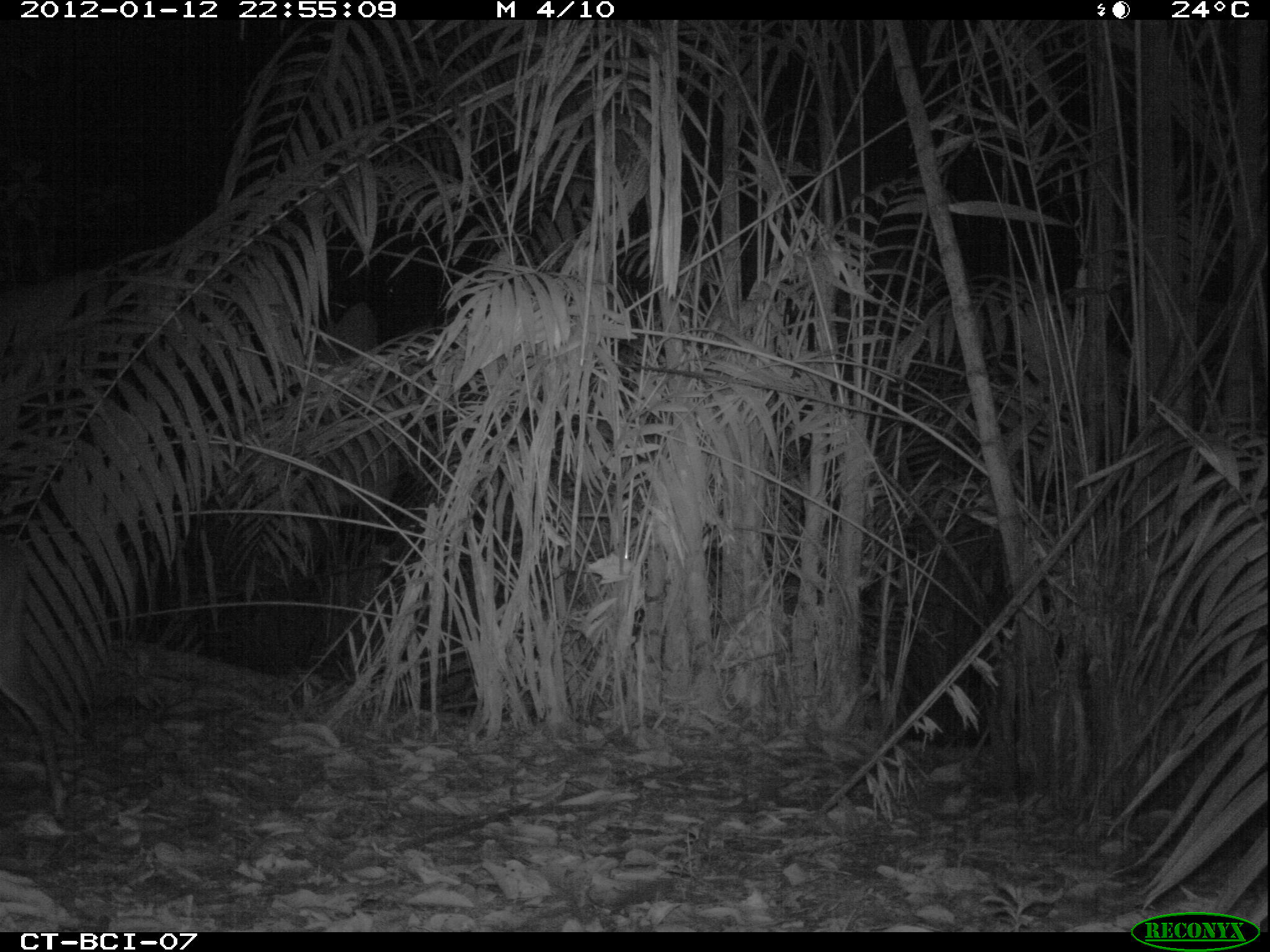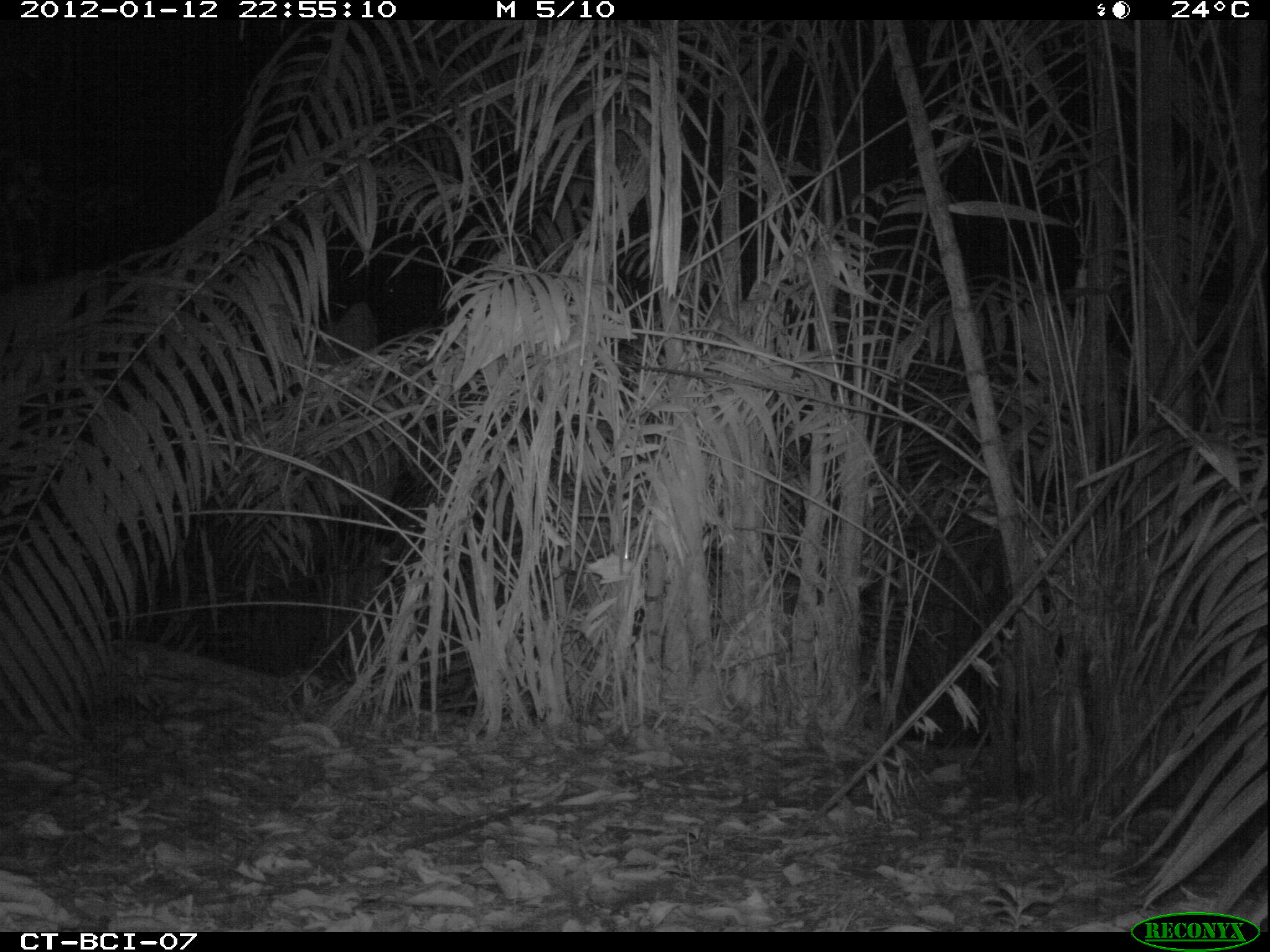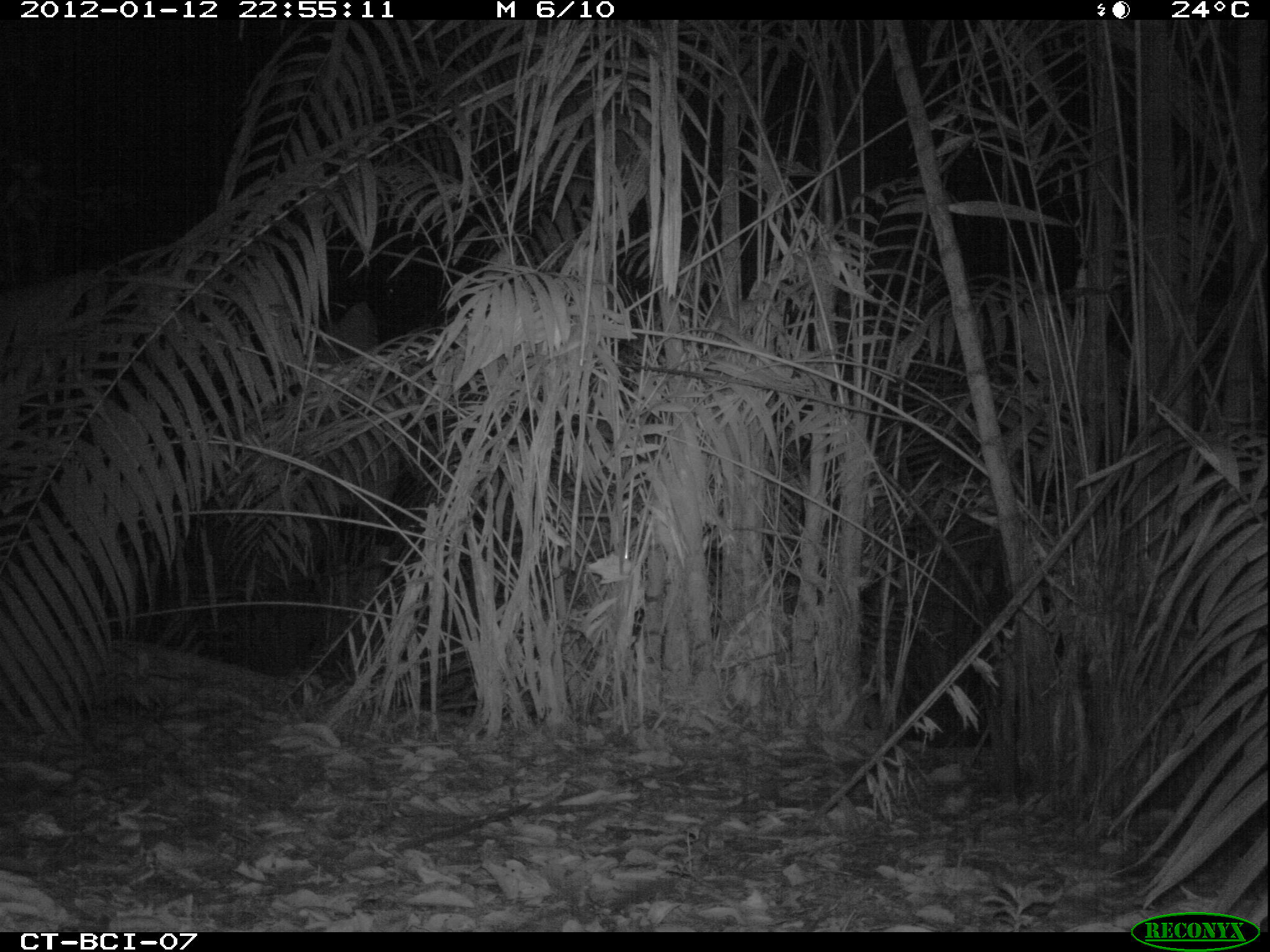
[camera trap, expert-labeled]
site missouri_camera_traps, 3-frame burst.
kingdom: Animalia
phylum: Chordata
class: Mammalia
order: Artiodactyla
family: Cervidae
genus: Mazama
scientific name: Mazama americana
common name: red brocket deer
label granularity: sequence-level